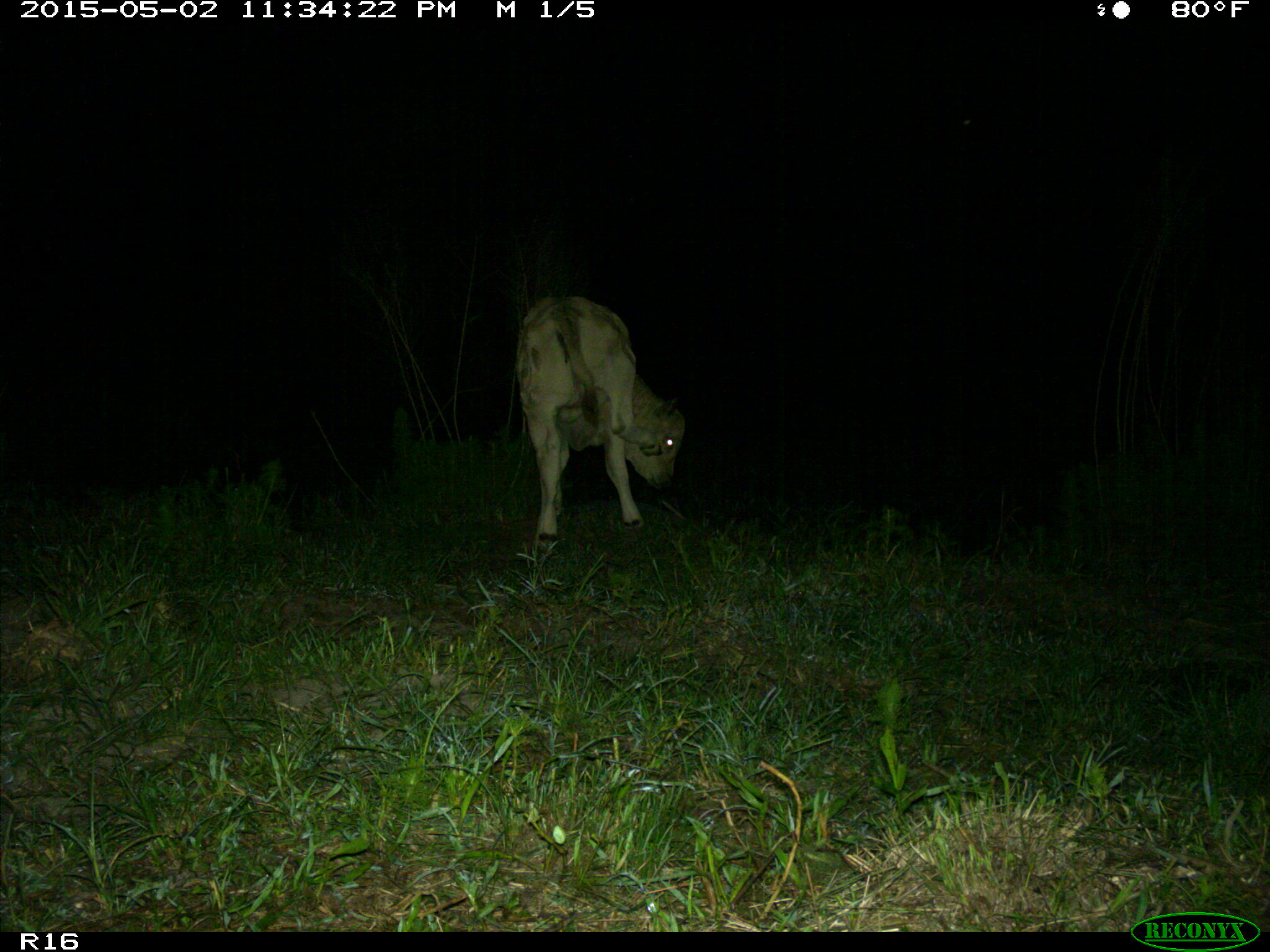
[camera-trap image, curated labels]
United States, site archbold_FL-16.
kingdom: Animalia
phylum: Chordata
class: Mammalia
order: Artiodactyla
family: Bovidae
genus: Bos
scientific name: Bos taurus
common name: domestic cow